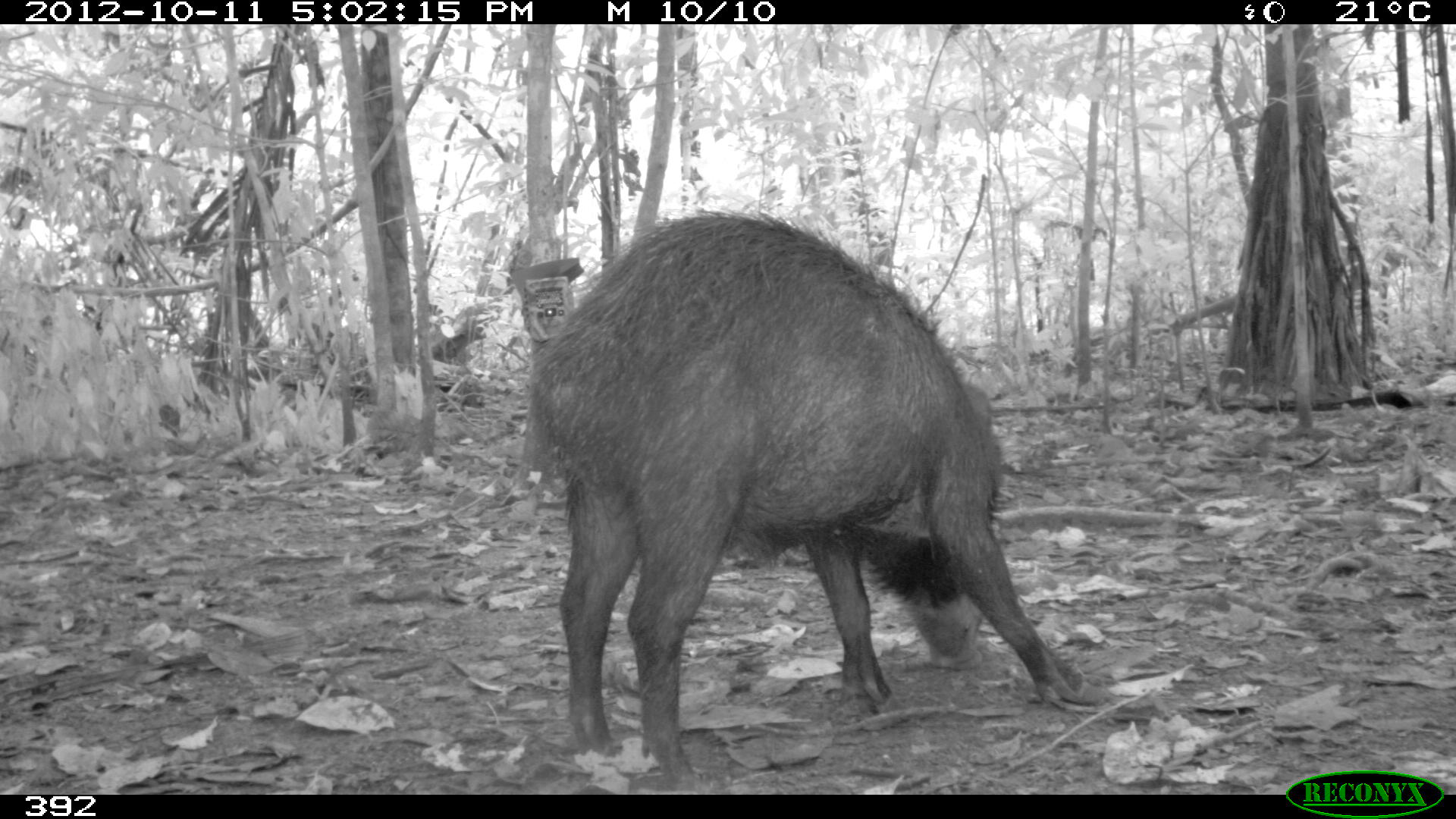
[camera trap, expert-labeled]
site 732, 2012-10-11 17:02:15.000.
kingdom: Animalia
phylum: Chordata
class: Mammalia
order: Artiodactyla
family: Tayassuidae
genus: Tayassu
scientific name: Tayassu pecari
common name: white-lipped peccary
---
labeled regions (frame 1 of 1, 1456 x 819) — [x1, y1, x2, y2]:
tayassu pecari: [526, 211, 1109, 787]